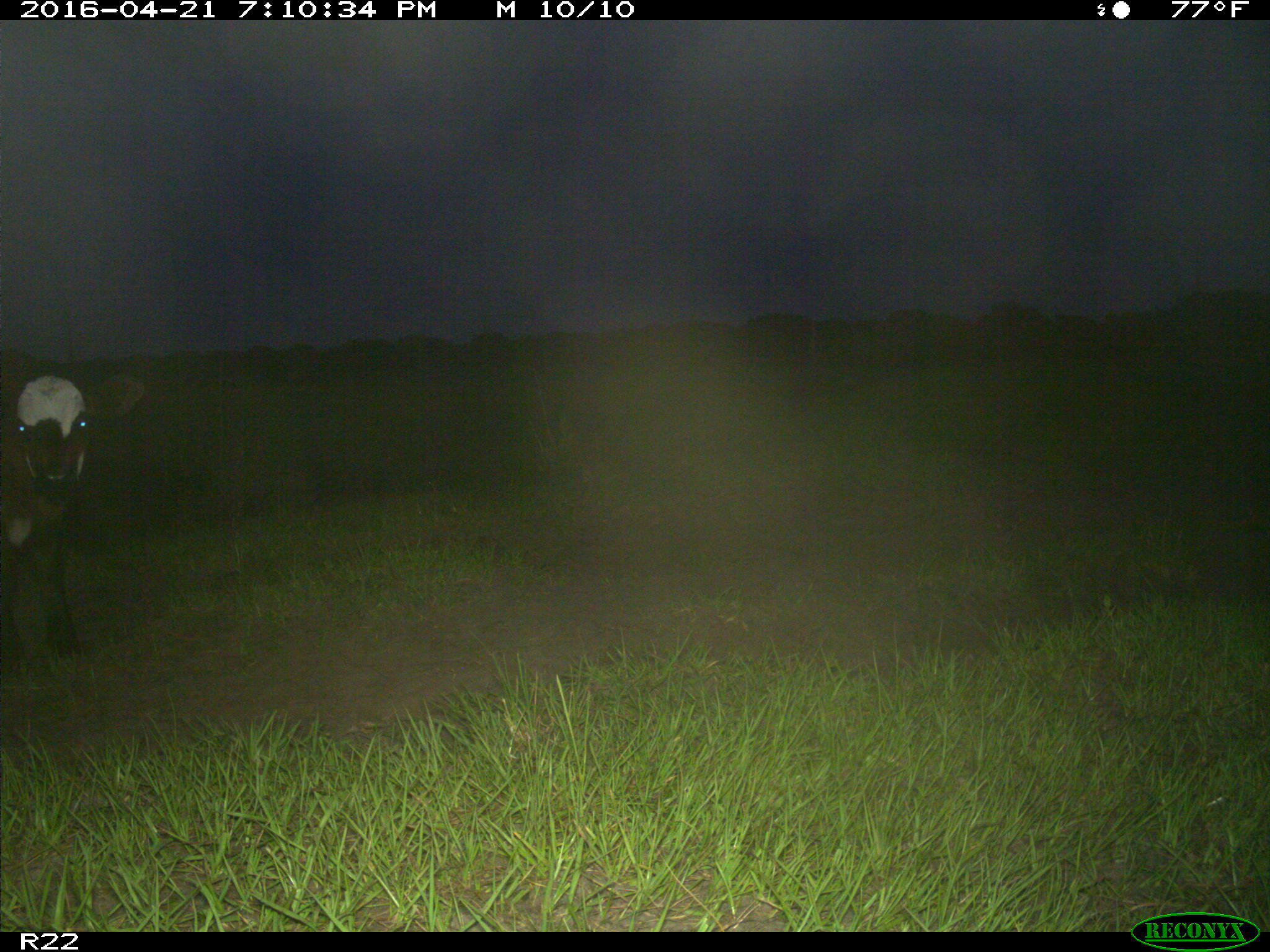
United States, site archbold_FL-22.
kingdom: Animalia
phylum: Chordata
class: Mammalia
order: Artiodactyla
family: Bovidae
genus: Bos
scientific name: Bos taurus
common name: domestic cow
Bos taurus (domestic cow).